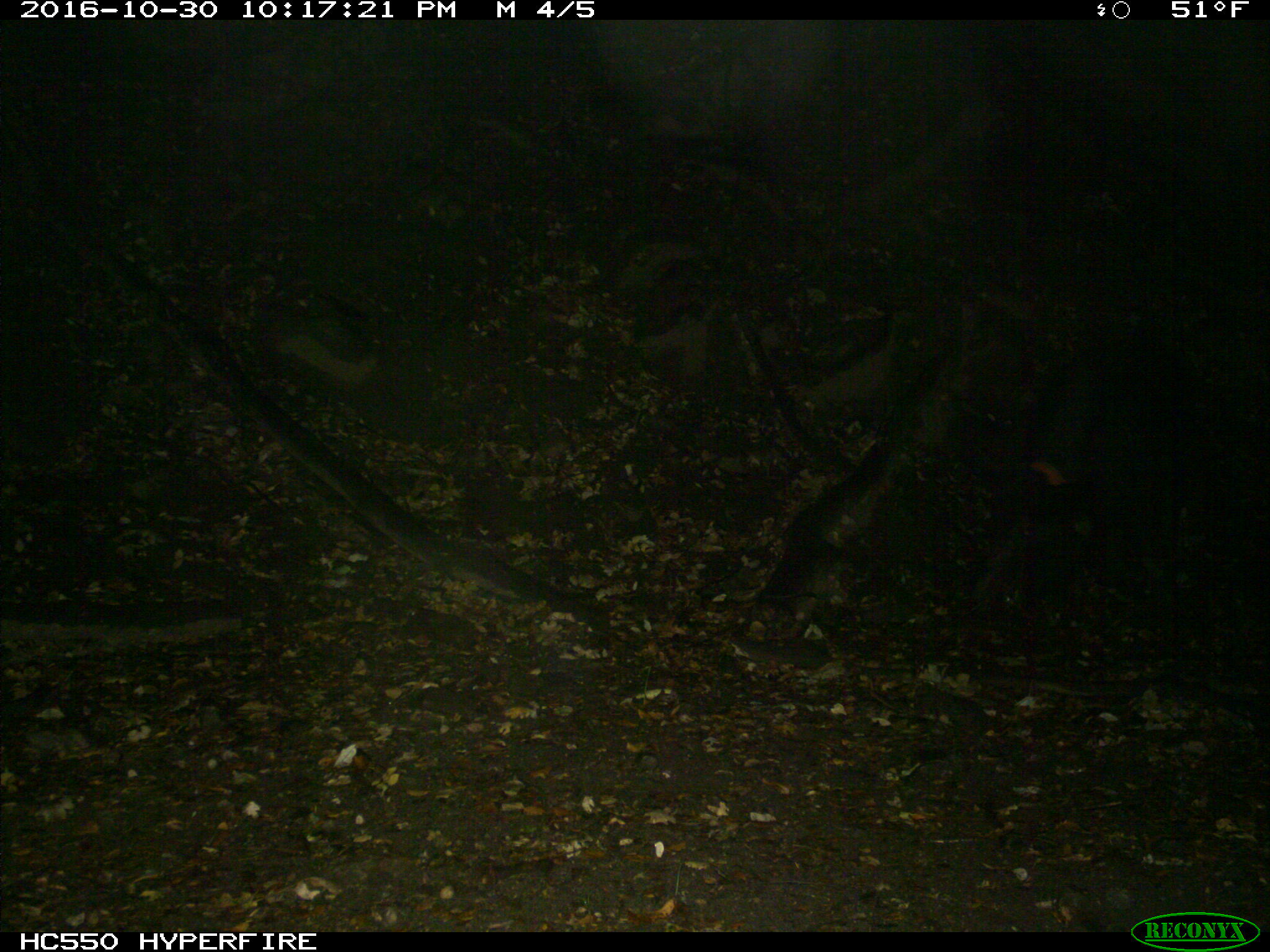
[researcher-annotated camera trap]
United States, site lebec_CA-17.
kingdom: Animalia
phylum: Chordata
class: Mammalia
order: Artiodactyla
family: Suidae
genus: Sus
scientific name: Sus scrofa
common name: wild boar